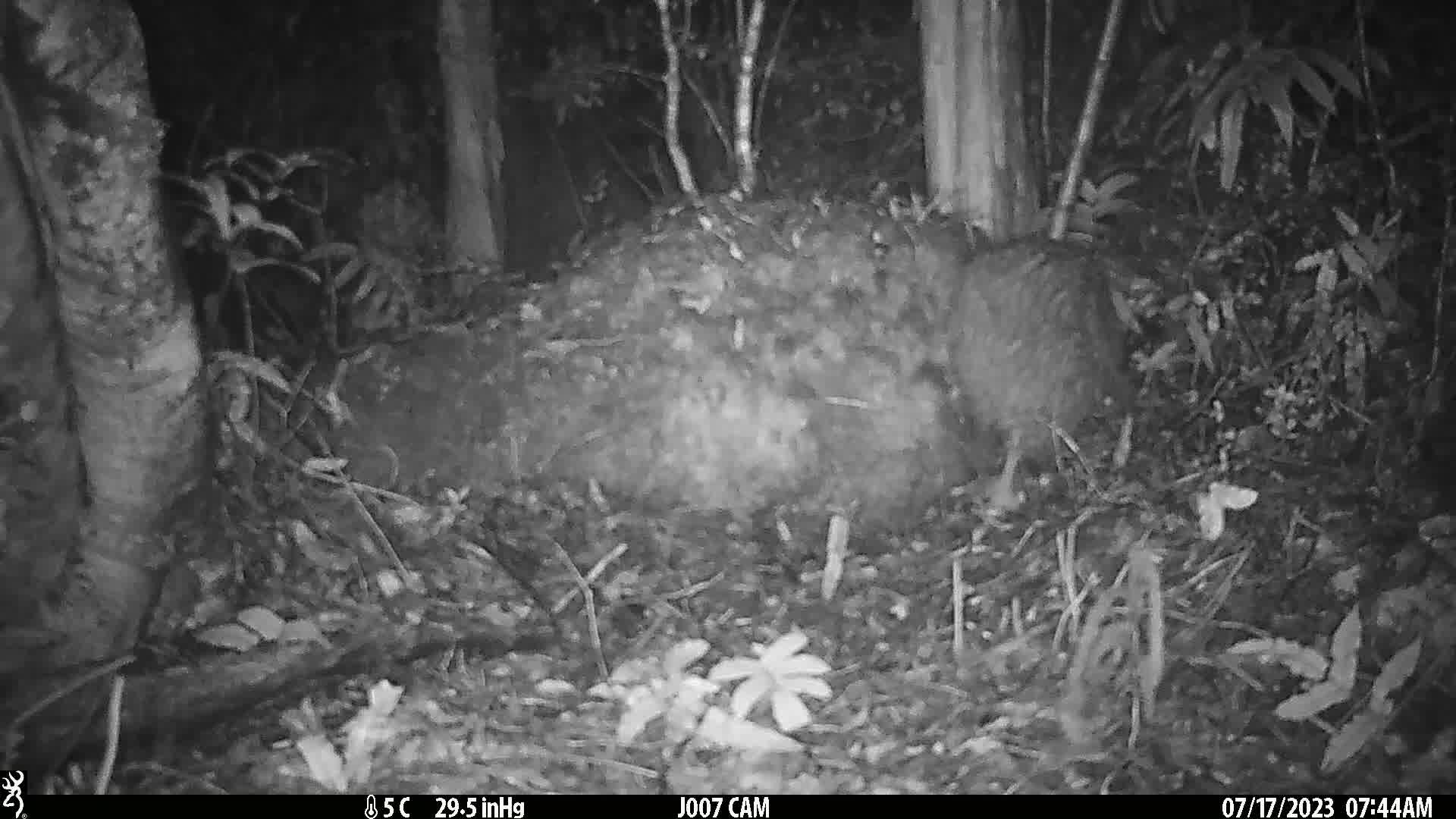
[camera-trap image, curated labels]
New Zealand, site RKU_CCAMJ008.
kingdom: Animalia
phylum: Chordata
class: Aves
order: Apterygiformes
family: Apterygidae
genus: Apteryx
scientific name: Apteryx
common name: kiwi